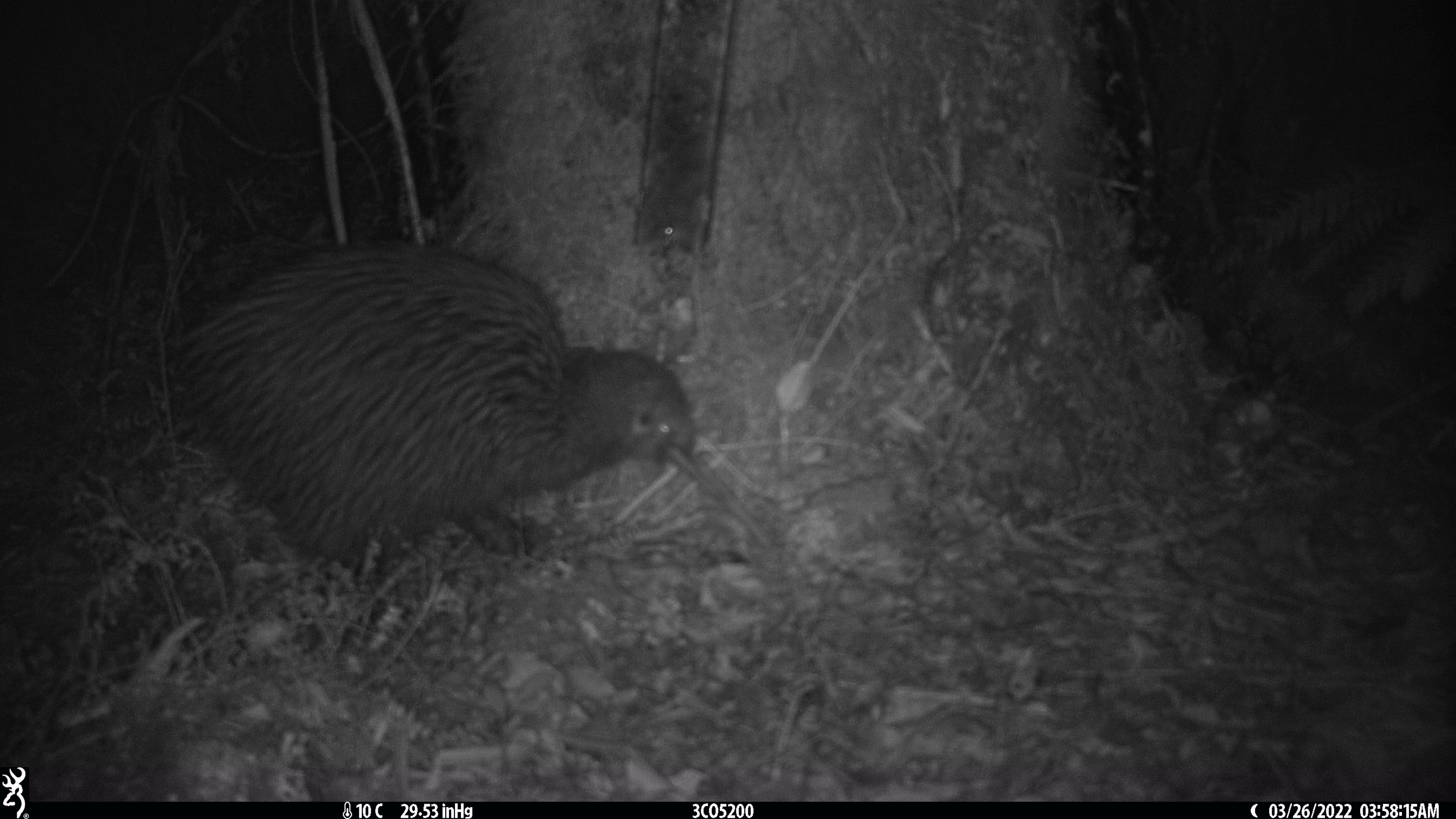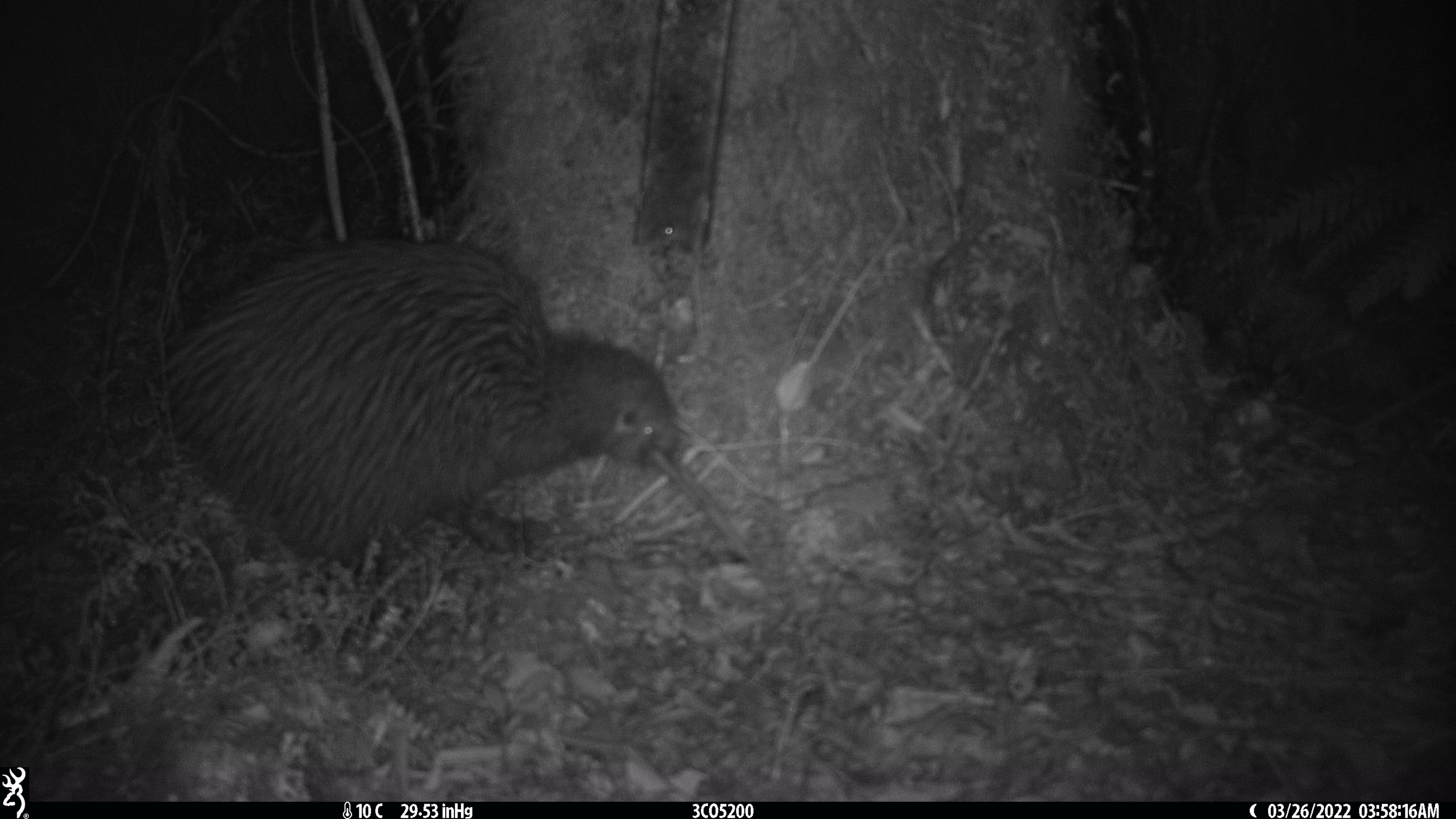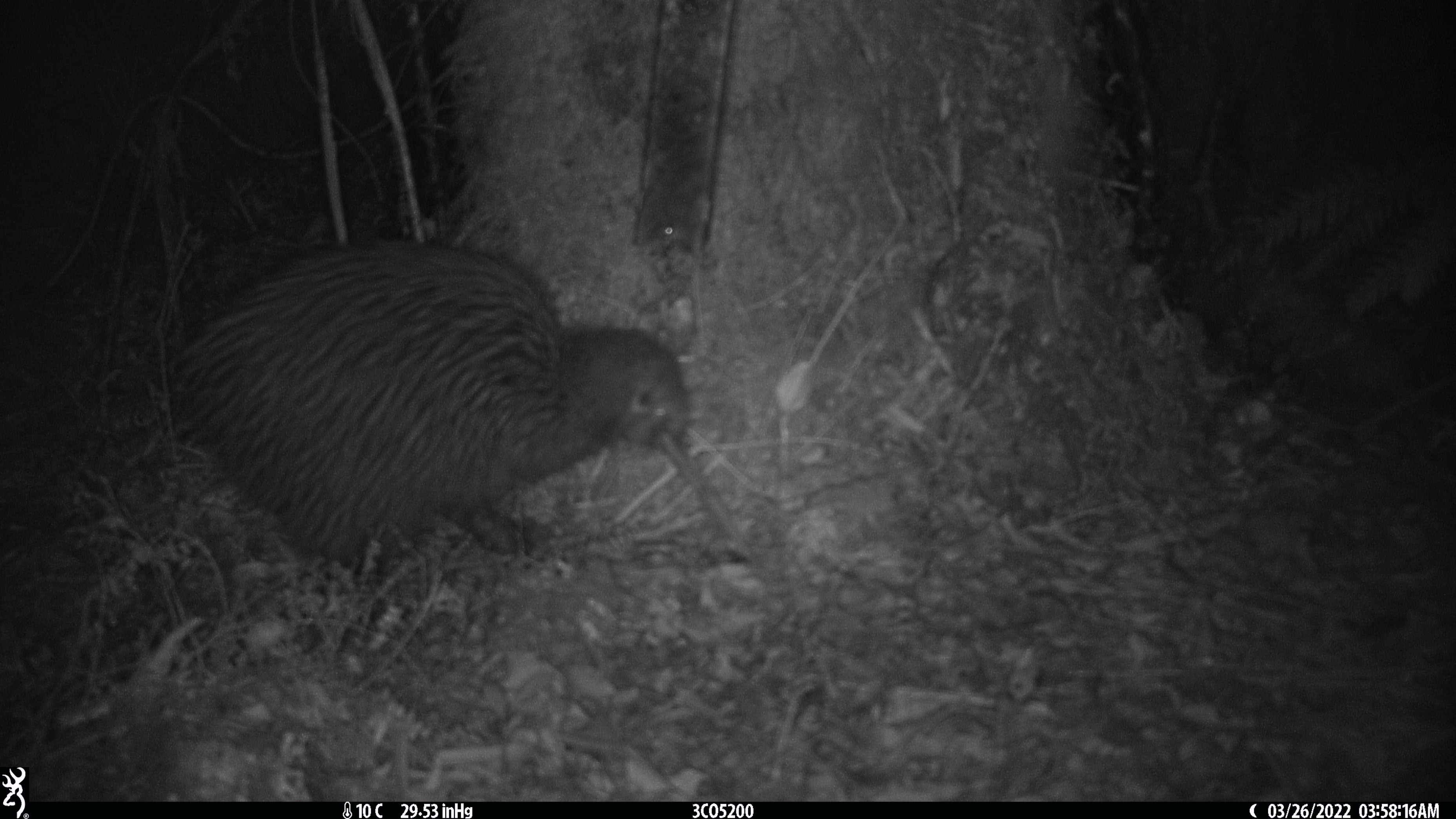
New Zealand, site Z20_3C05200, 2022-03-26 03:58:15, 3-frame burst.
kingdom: Animalia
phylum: Chordata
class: Aves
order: Apterygiformes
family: Apterygidae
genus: Apteryx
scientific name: Apteryx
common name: kiwi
Kiwi (Apteryx).